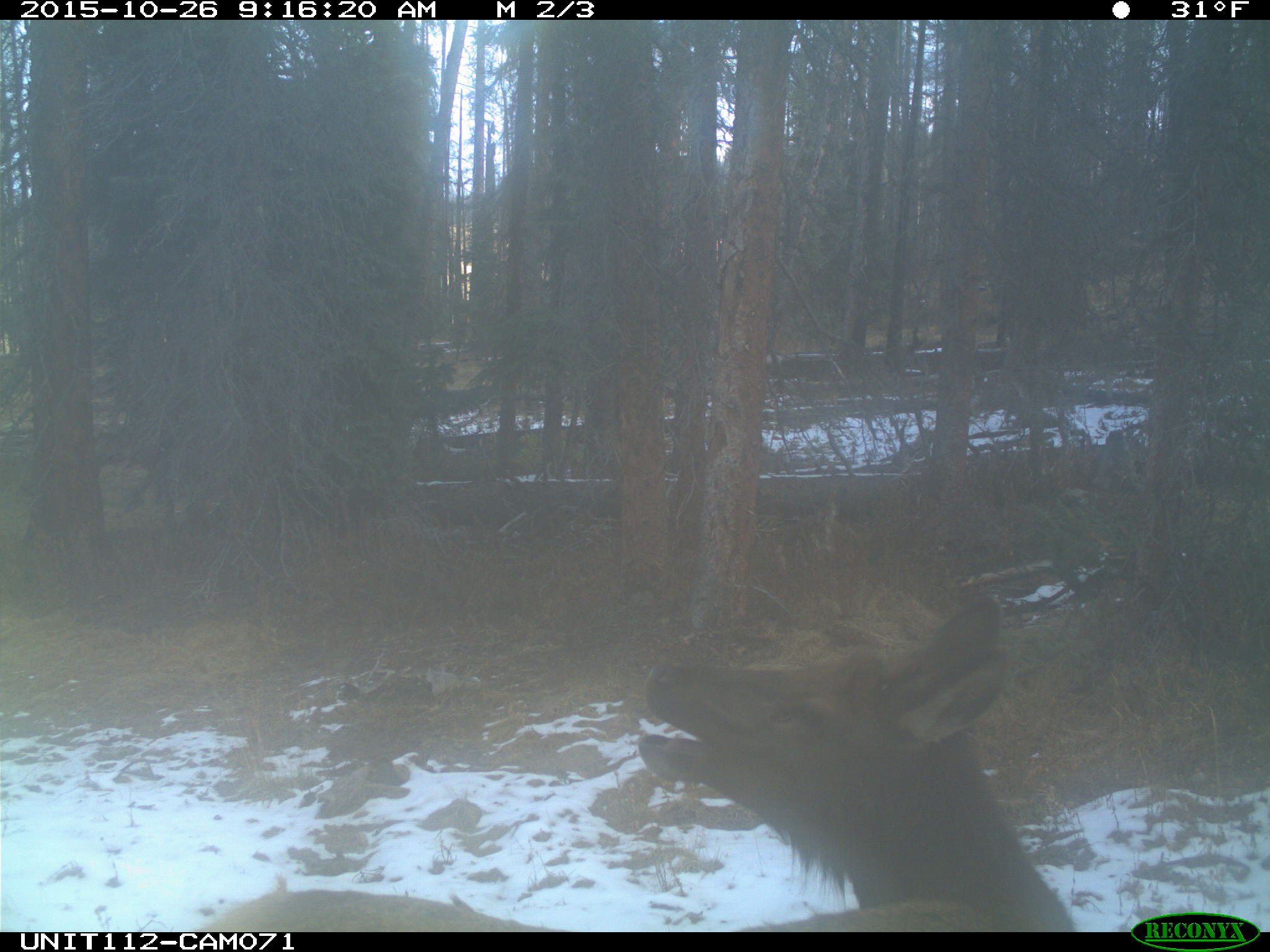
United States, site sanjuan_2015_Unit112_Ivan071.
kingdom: Animalia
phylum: Chordata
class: Mammalia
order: Artiodactyla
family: Cervidae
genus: Cervus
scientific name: Cervus elaphus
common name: red deer